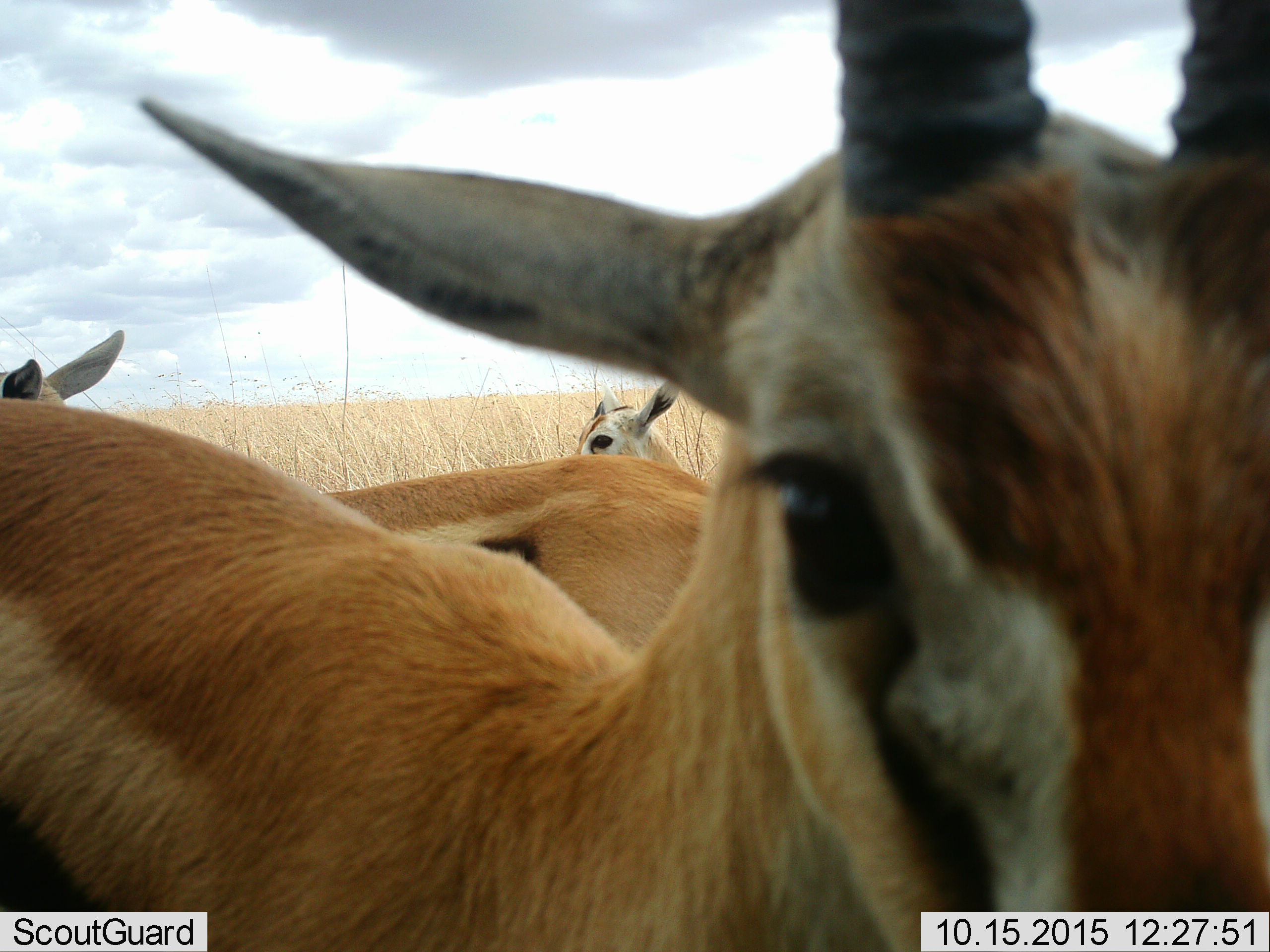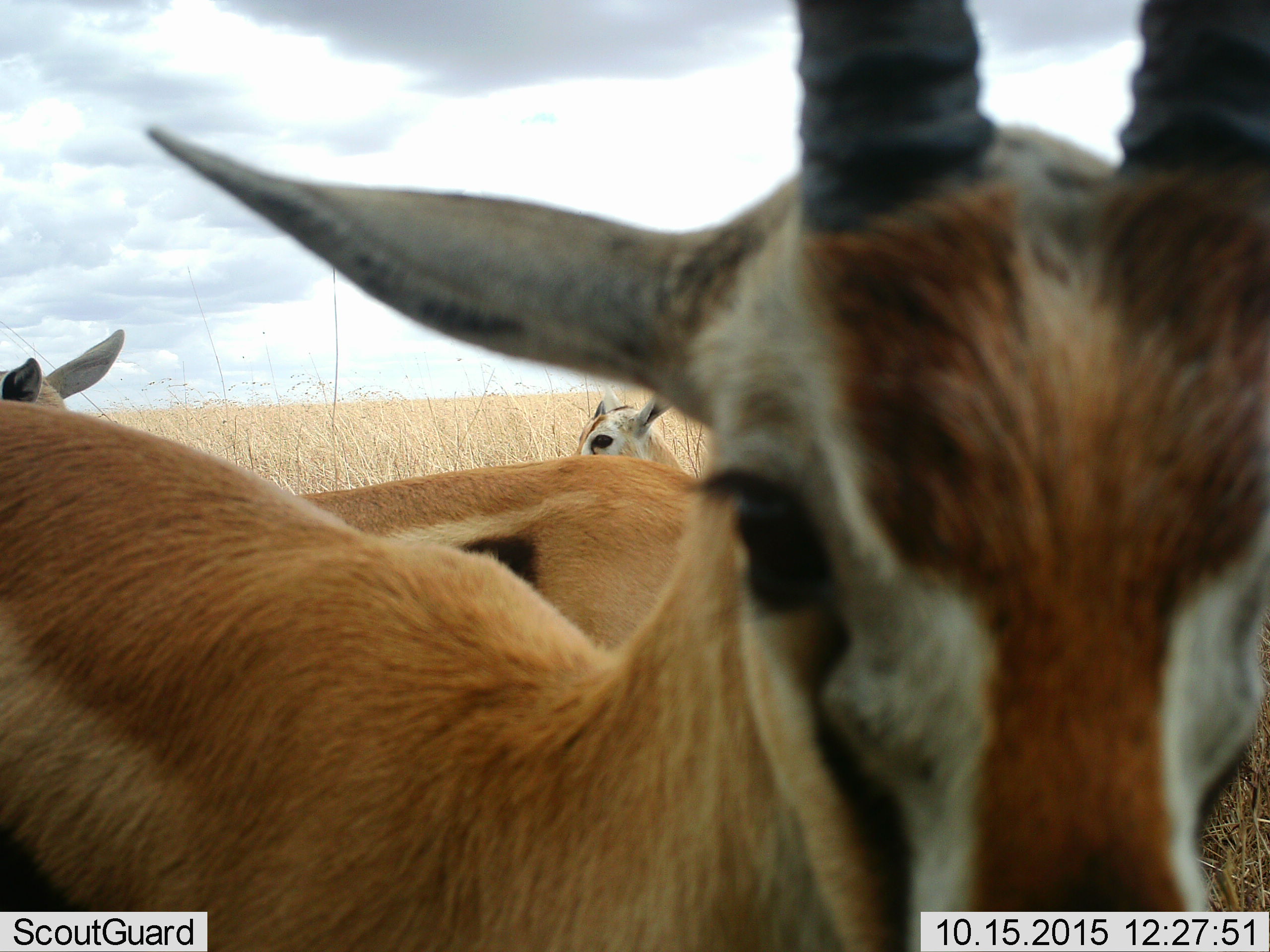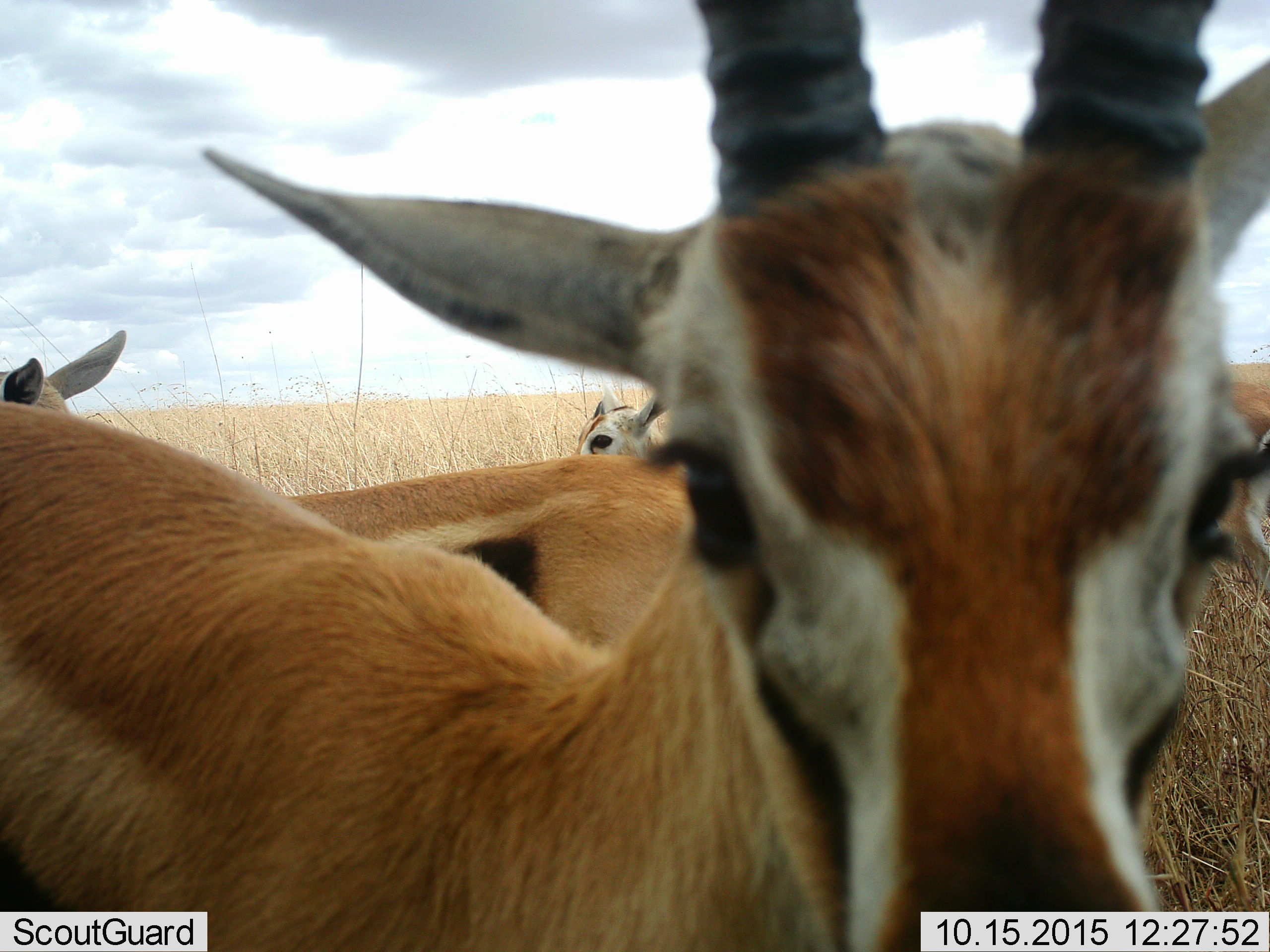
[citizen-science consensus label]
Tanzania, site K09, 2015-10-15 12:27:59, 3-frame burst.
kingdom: Animalia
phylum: Chordata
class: Mammalia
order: Artiodactyla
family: Bovidae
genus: Eudorcas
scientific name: Eudorcas thomsonii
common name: thomson's gazelle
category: gazellethomsons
Gazellethomsons (thomson's gazelle) (Eudorcas thomsonii), count 4. Behavior (volunteer vote fractions): standing 100%, resting 0%, moving 14%, interacting 0%. Young present (vote fraction): 0%. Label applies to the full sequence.